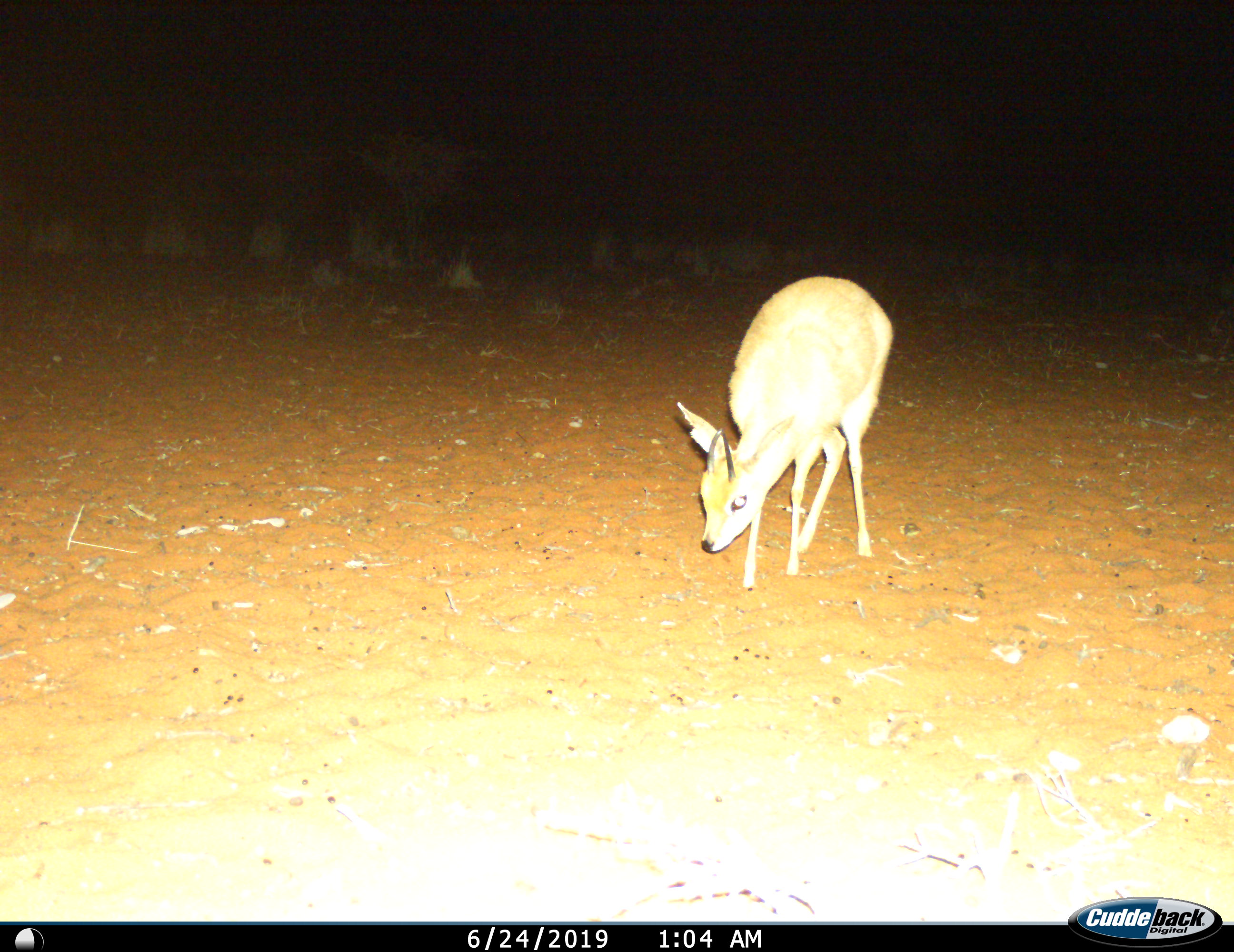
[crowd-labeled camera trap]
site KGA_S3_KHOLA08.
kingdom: Animalia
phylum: Chordata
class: Mammalia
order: Artiodactyla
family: Bovidae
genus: Raphicerus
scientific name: Raphicerus campestris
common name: steenbok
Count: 1.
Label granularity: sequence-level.